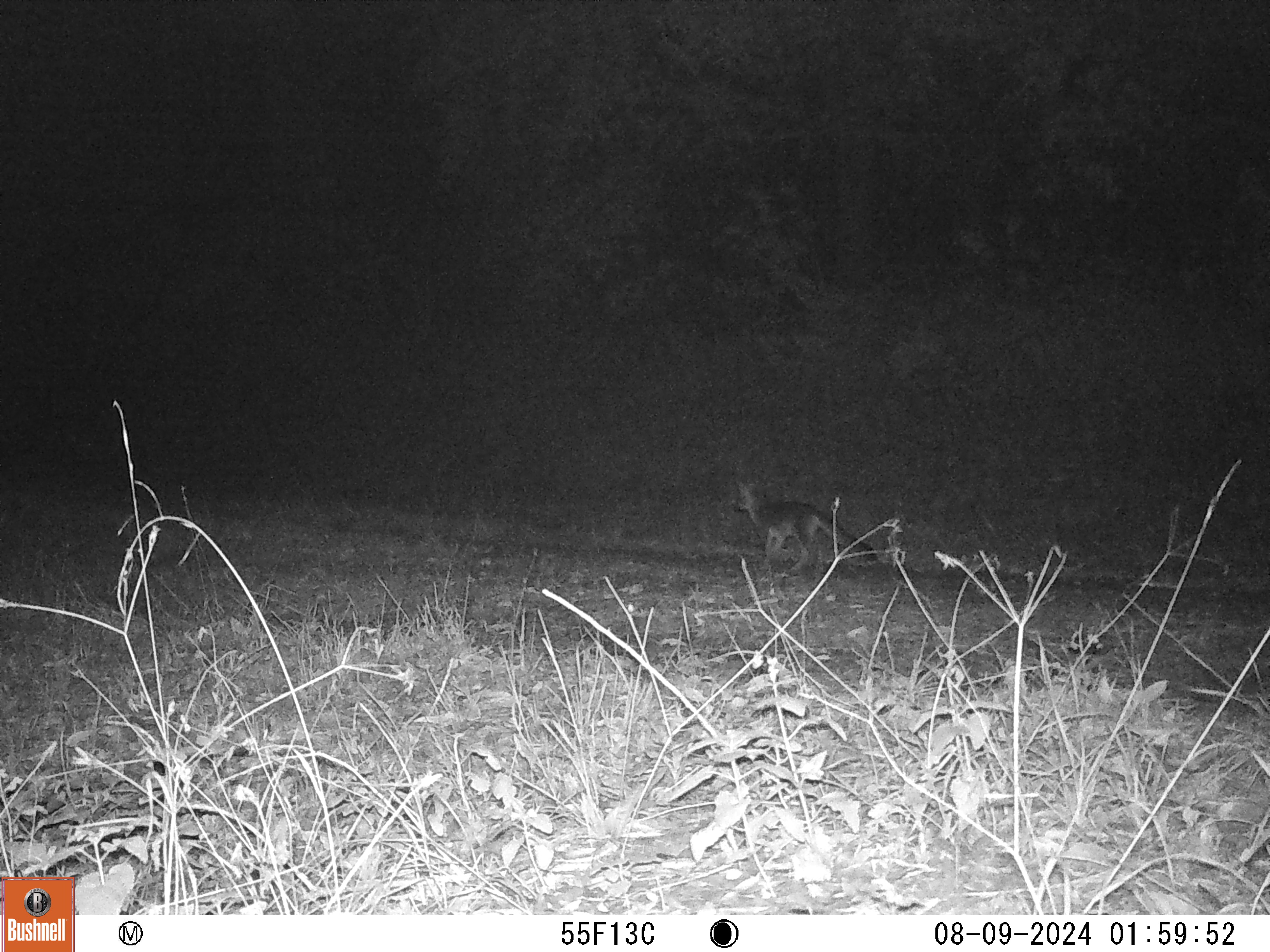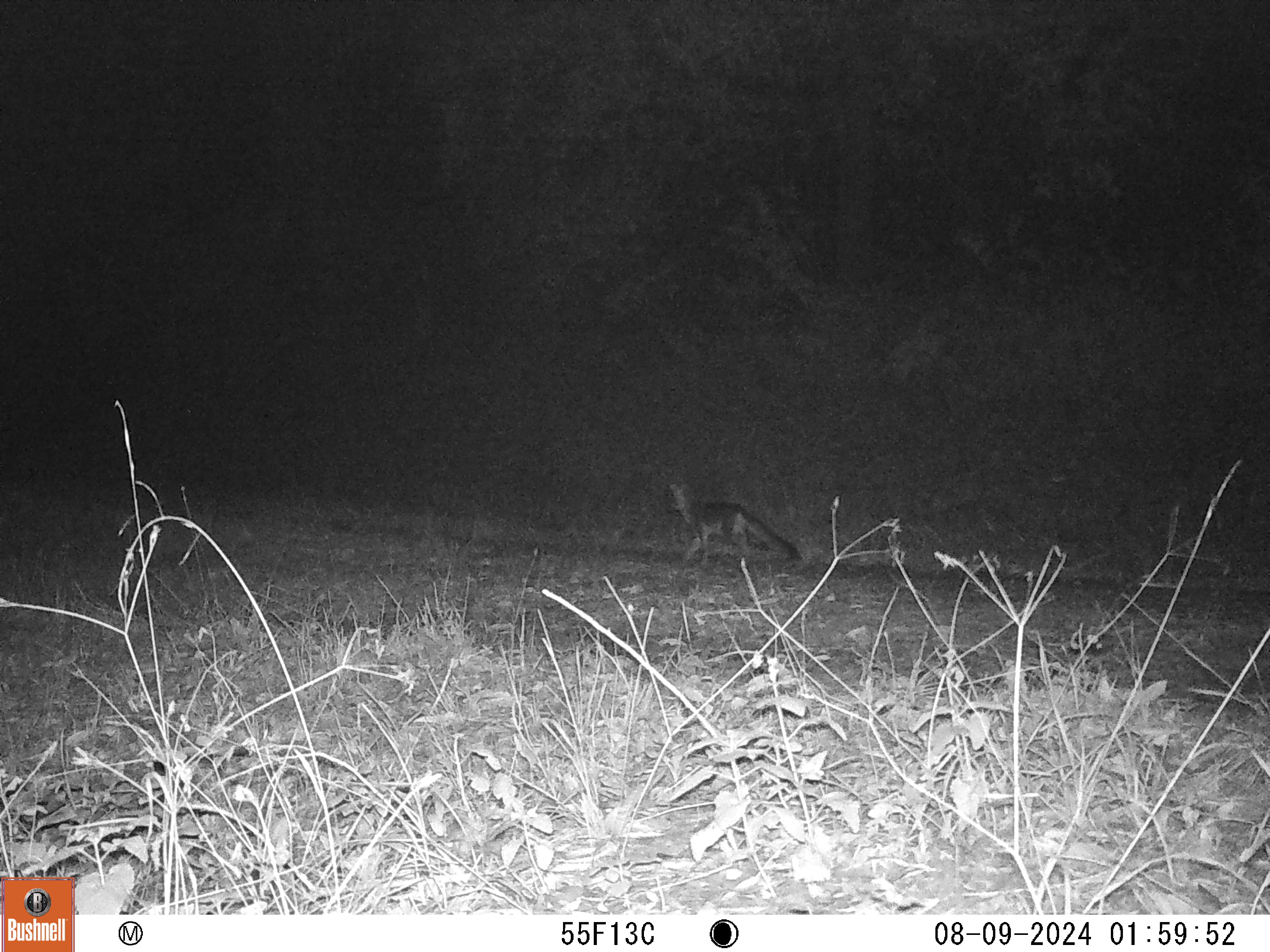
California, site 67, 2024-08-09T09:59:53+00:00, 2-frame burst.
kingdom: Animalia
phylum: Chordata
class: Mammalia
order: Carnivora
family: Canidae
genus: Urocyon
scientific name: Urocyon cinereoargenteus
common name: gray fox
Gray fox (Urocyon cinereoargenteus).